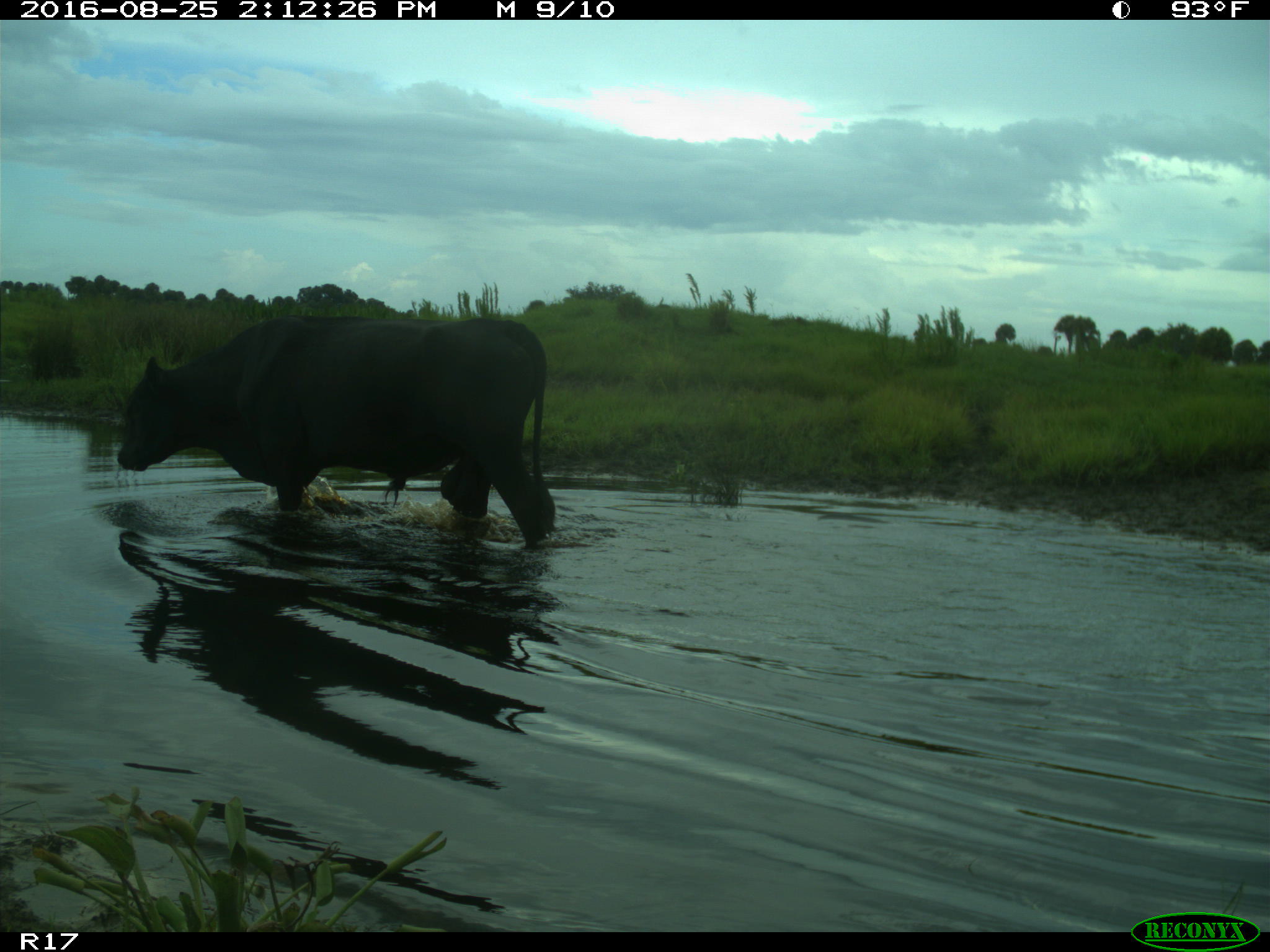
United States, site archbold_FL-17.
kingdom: Animalia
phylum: Chordata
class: Mammalia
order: Artiodactyla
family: Bovidae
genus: Bos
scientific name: Bos taurus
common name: domestic cow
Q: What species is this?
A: Bos taurus (domestic cow).